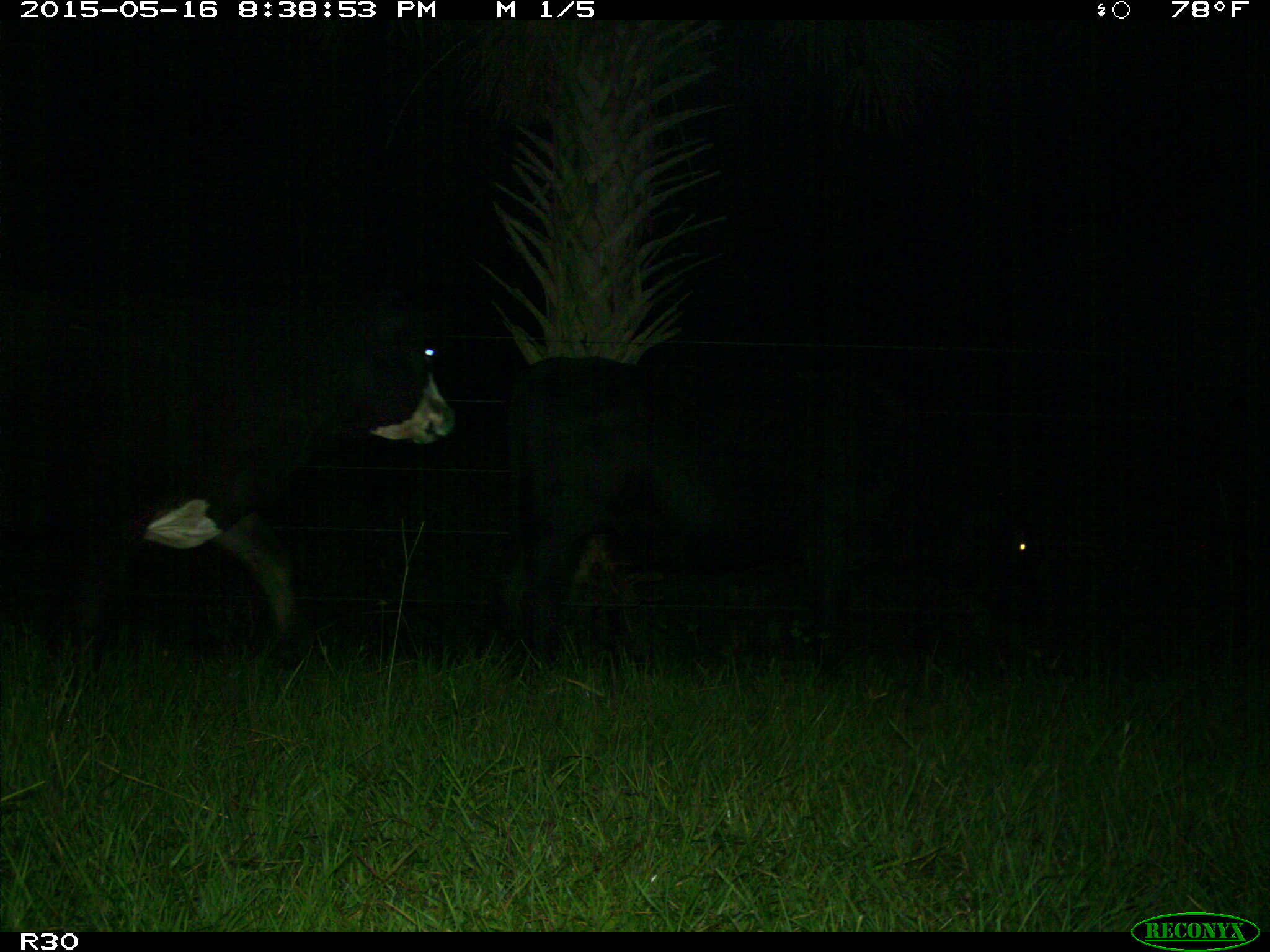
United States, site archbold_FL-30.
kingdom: Animalia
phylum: Chordata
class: Mammalia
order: Artiodactyla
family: Bovidae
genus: Bos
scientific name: Bos taurus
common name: domestic cow